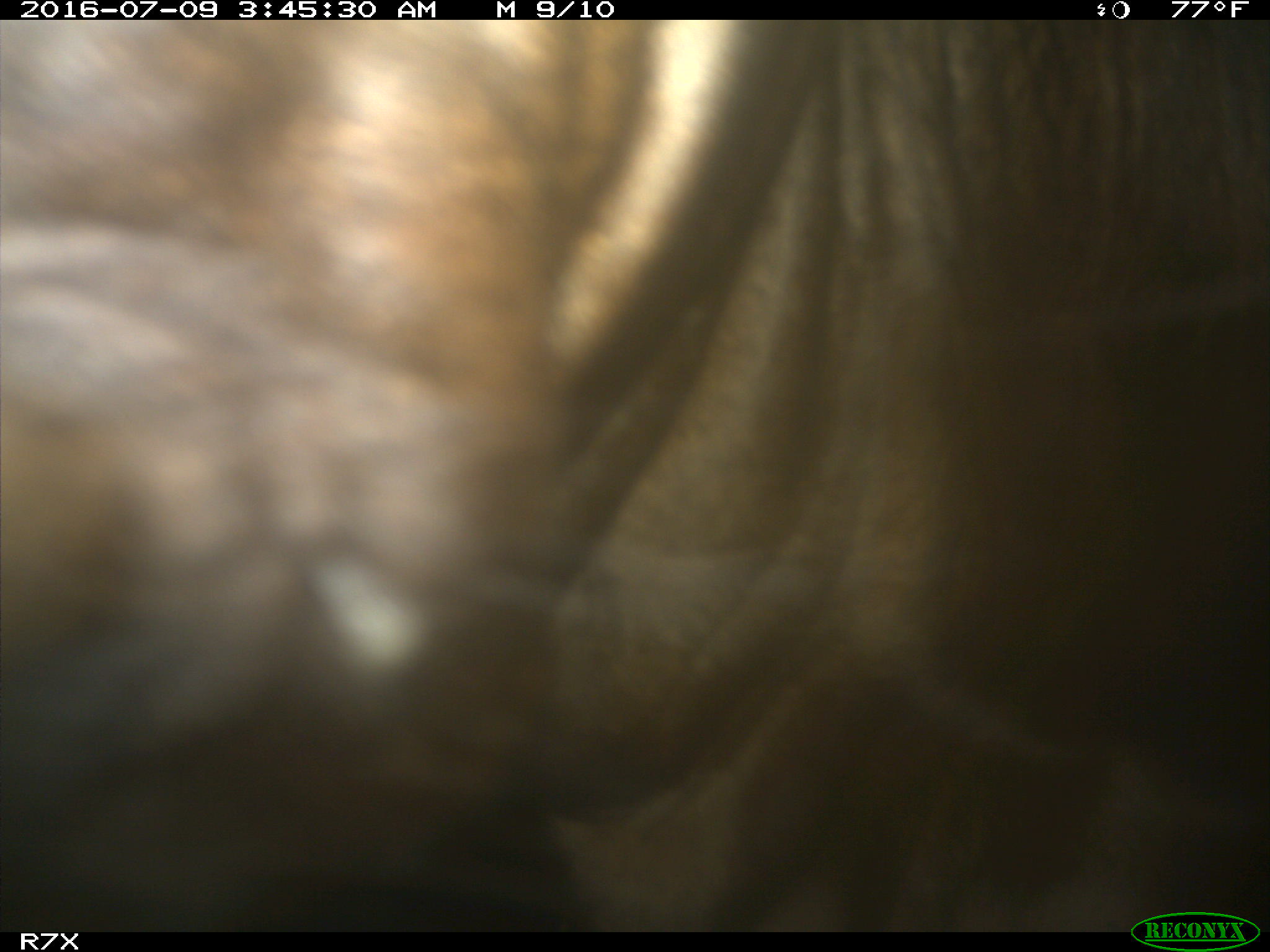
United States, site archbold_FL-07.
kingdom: Animalia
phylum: Chordata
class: Mammalia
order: Artiodactyla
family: Bovidae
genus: Bos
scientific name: Bos taurus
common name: domestic cow